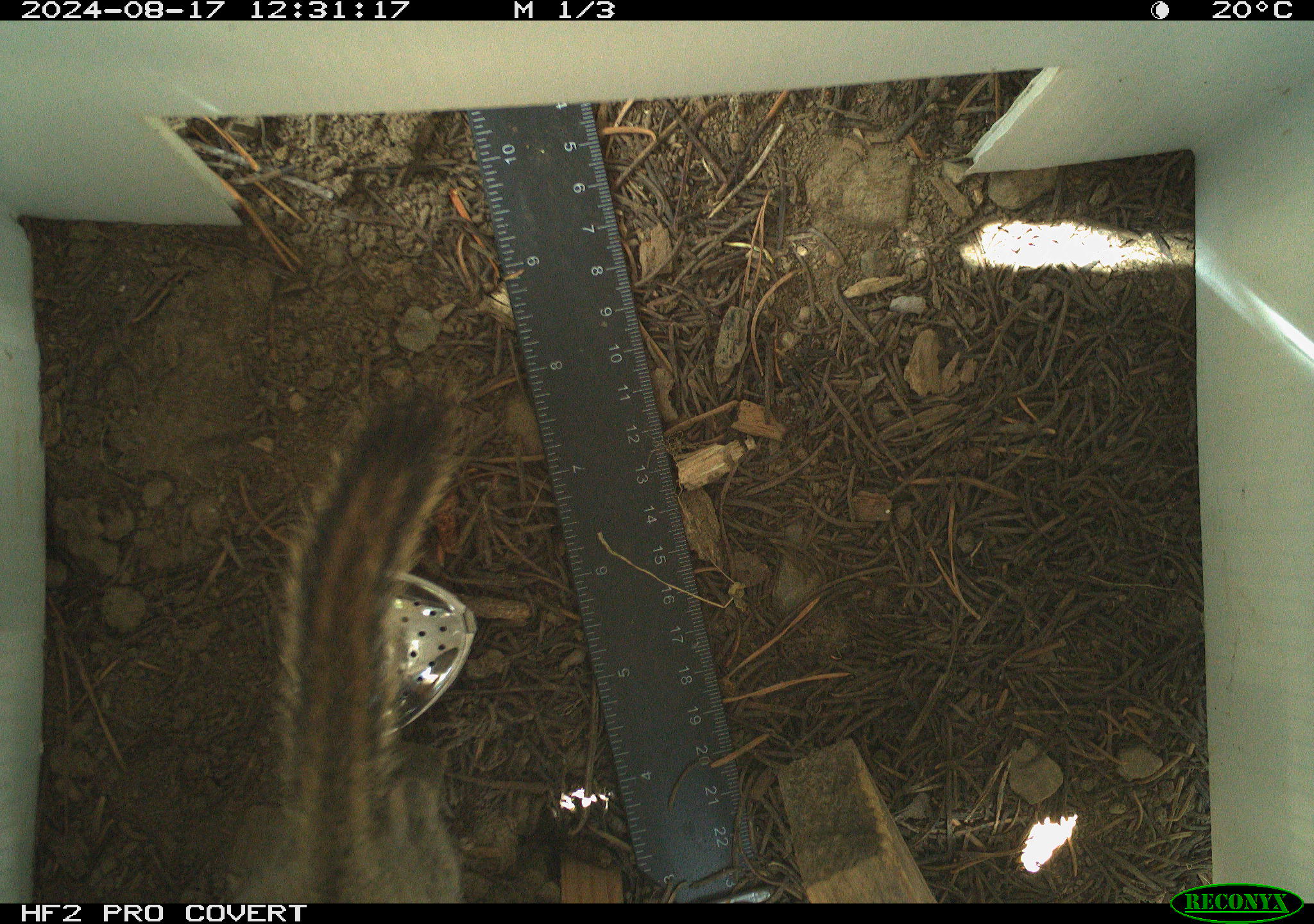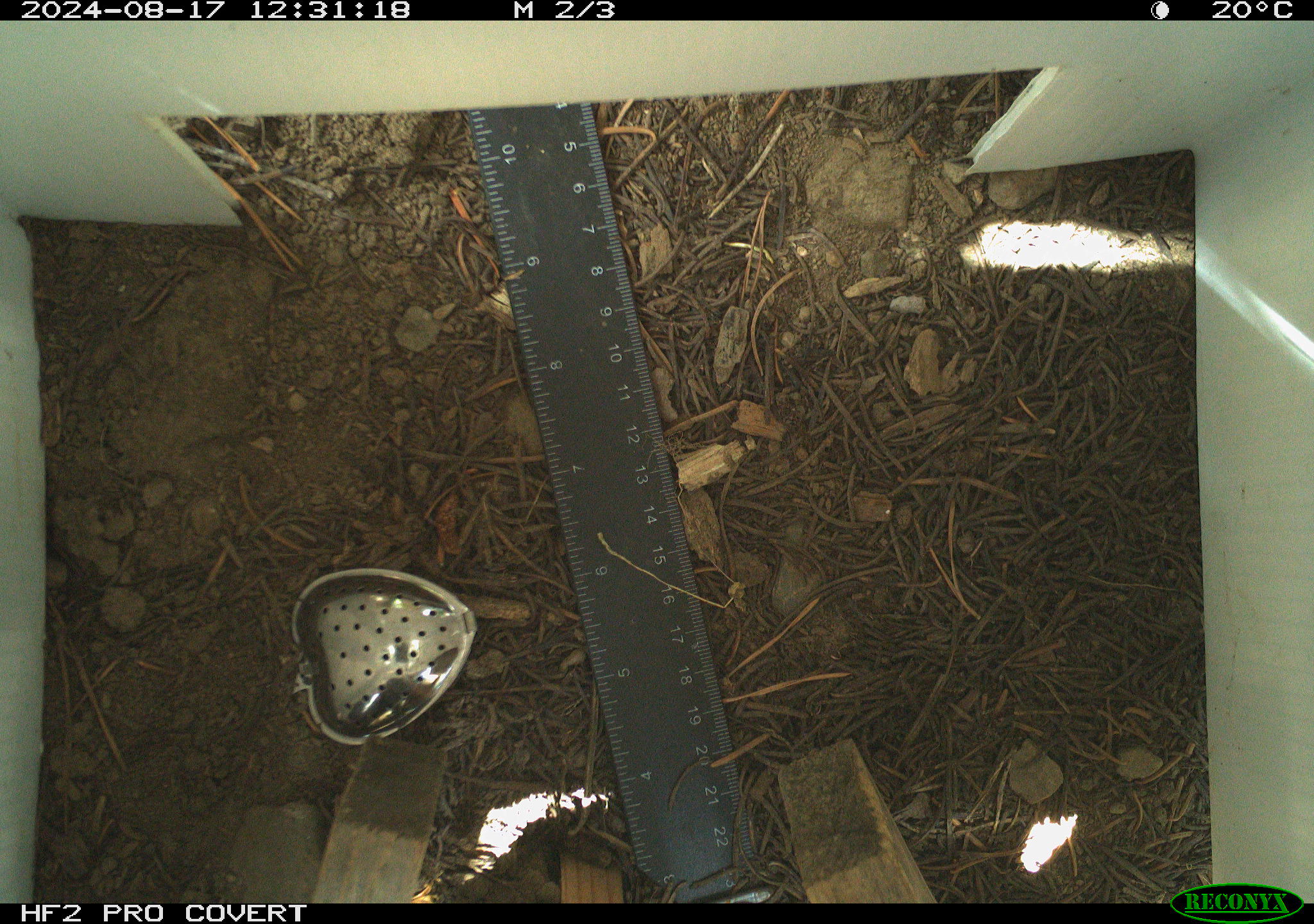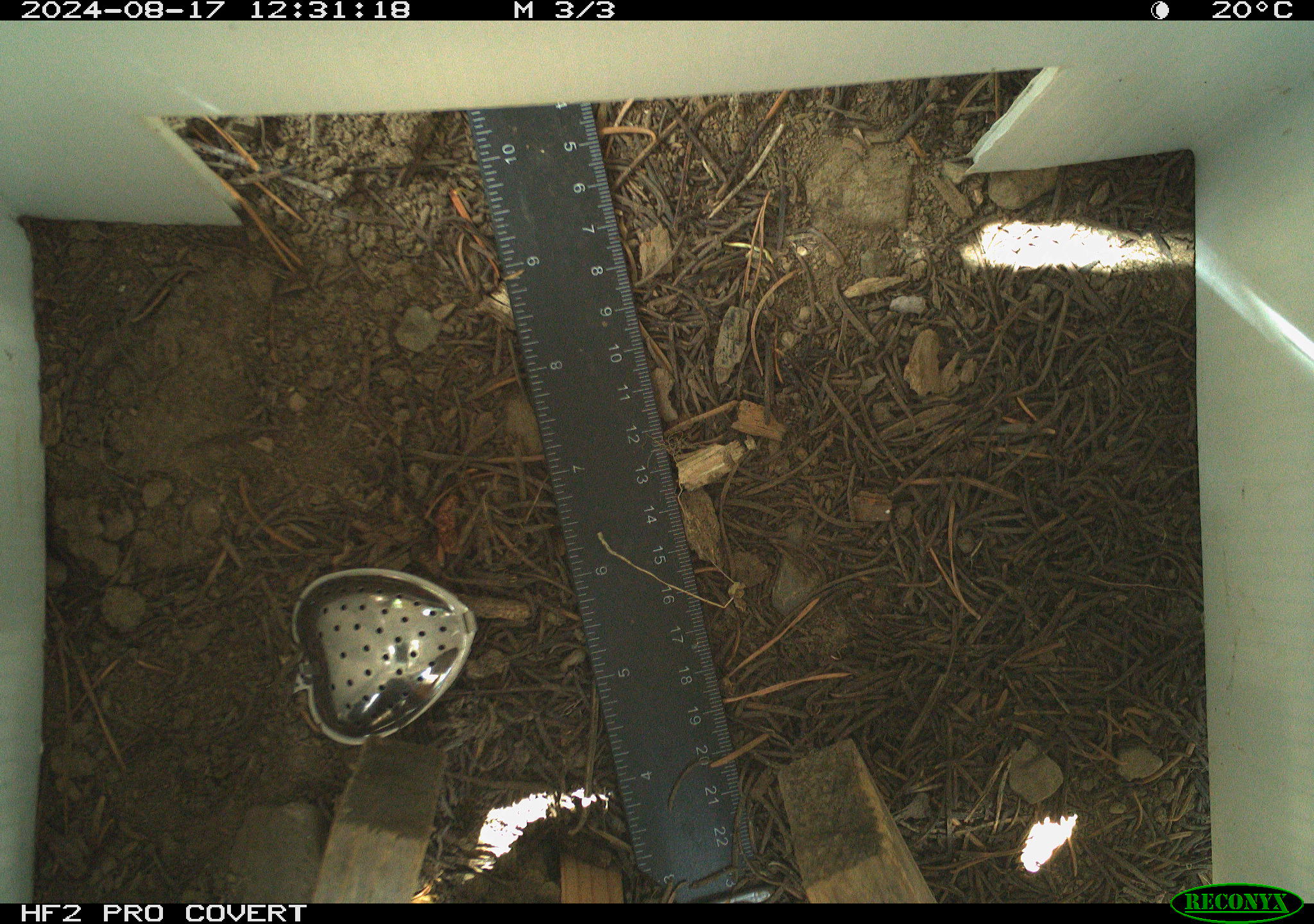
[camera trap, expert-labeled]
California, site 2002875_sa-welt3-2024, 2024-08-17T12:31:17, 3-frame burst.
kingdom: Animalia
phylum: Chordata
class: Mammalia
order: Rodentia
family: Sciuridae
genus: Neotamias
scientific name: Neotamias quadrimaculatus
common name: long-eared chipmunk